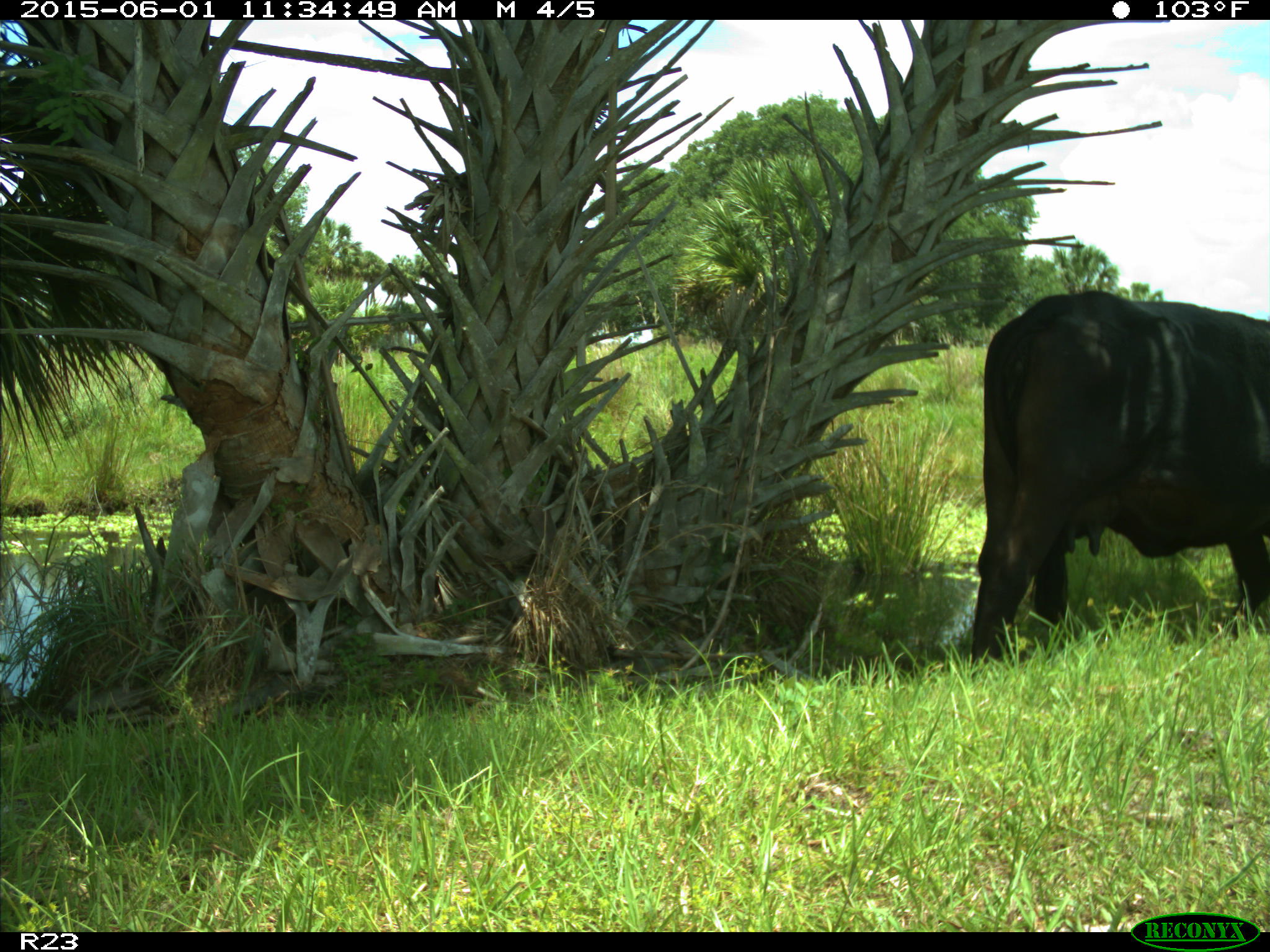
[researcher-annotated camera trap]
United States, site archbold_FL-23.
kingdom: Animalia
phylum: Chordata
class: Mammalia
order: Artiodactyla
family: Bovidae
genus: Bos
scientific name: Bos taurus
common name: domestic cow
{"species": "Bos taurus (domestic cow)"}